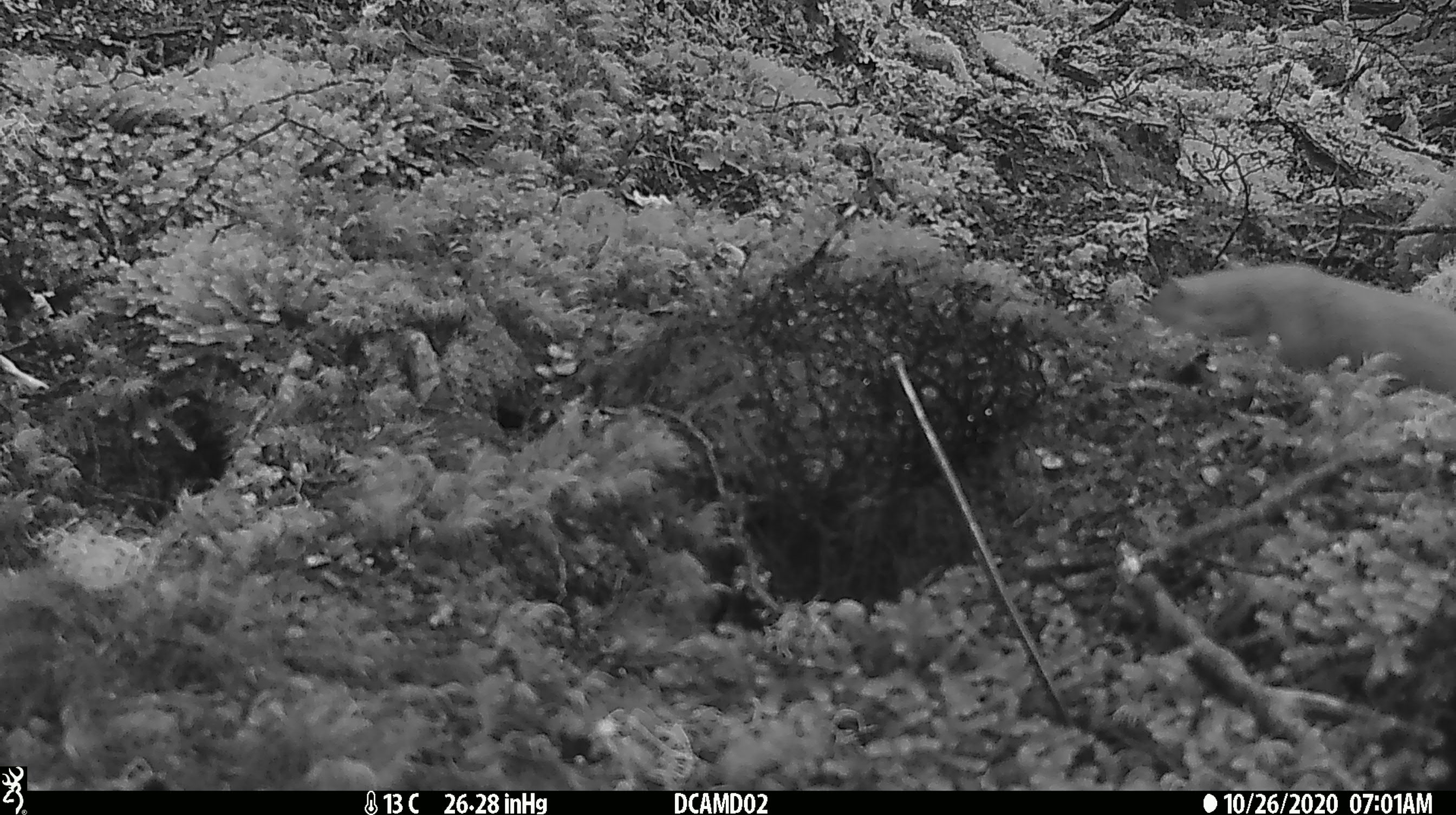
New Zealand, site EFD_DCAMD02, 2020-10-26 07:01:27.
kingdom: Animalia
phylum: Chordata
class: Mammalia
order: Carnivora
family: Mustelidae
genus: Mustela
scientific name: Mustela erminea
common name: stoat